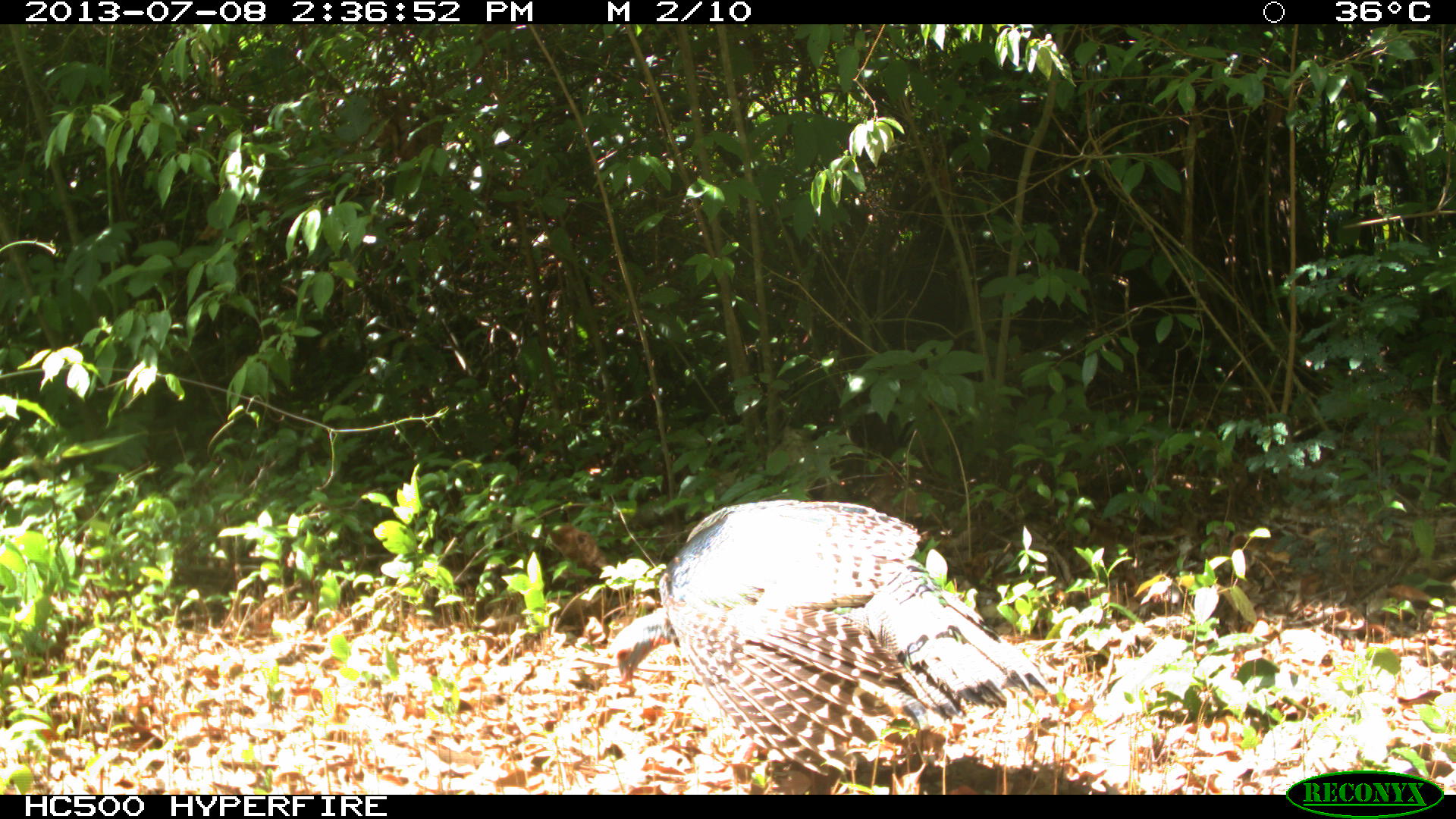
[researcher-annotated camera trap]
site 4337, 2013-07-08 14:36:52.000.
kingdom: Animalia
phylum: Chordata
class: Aves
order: Galliformes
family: Phasianidae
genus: Meleagris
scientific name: Meleagris ocellata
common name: ocellated turkey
Meleagris ocellata (ocellated turkey), count 1, sex female.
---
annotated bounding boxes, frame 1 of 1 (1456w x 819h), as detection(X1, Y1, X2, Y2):
meleagris ocellata: detection(609, 499, 1052, 795)